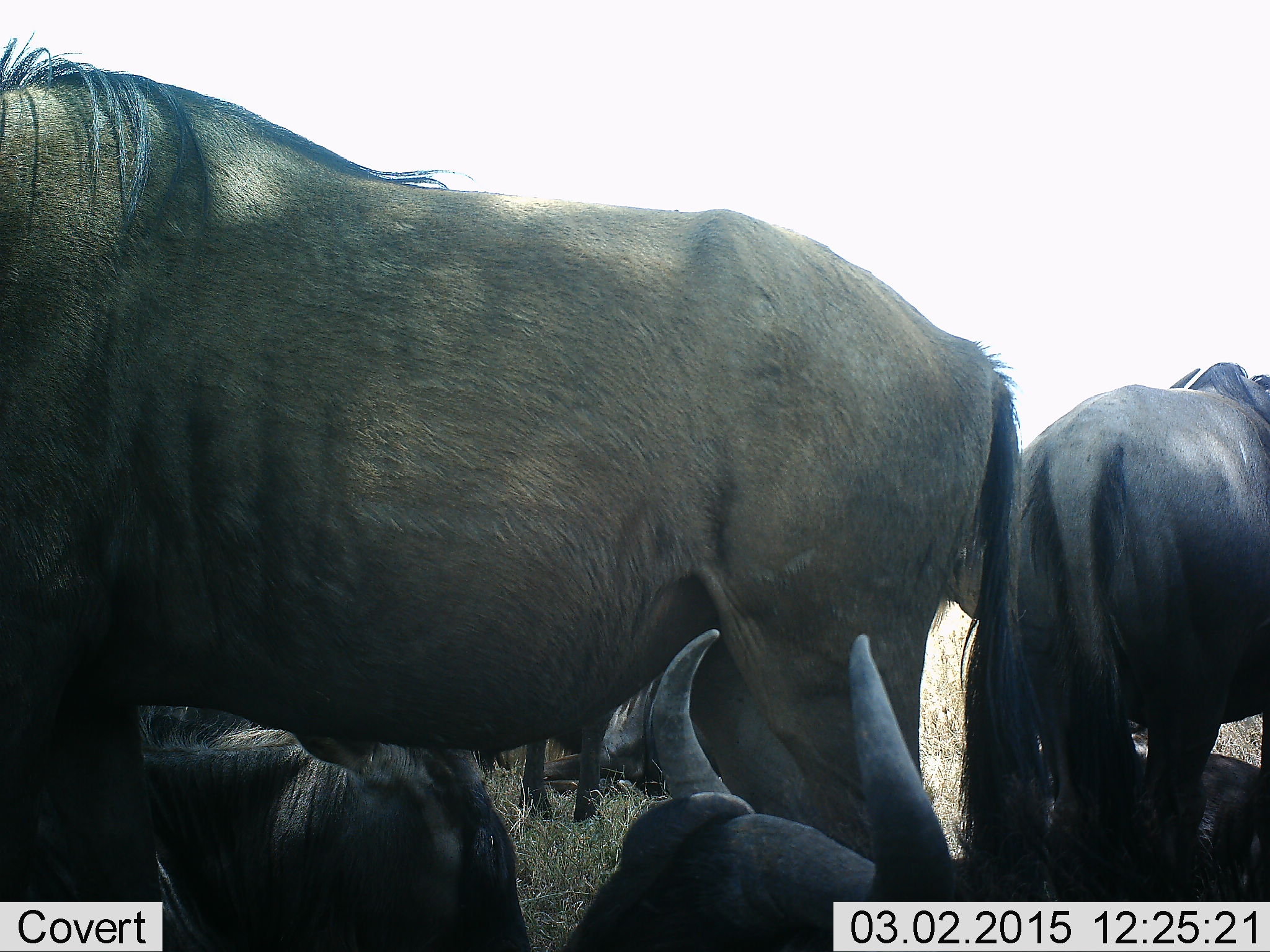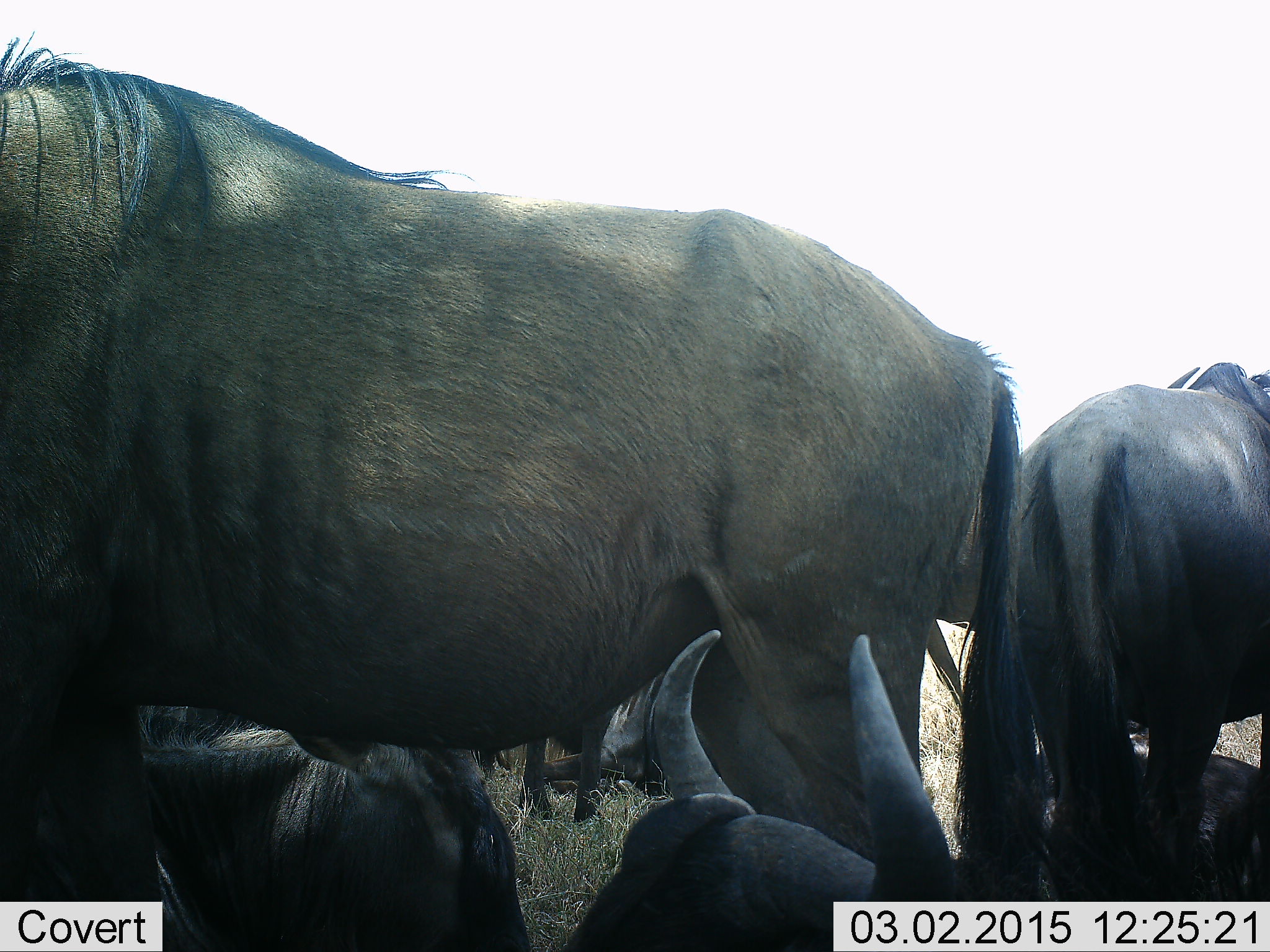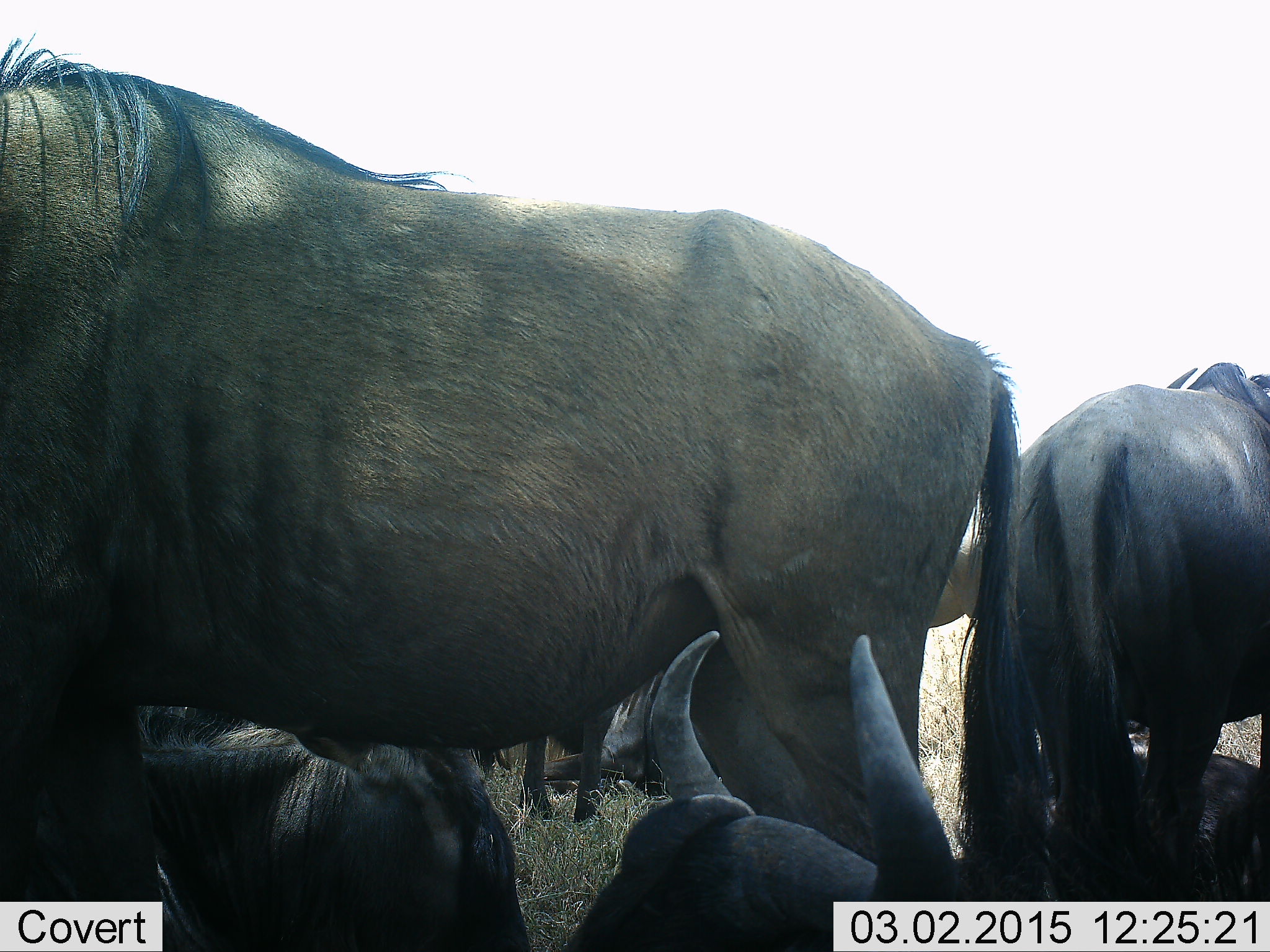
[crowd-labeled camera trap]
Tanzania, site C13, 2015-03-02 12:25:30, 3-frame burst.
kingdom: Animalia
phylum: Chordata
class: Mammalia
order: Artiodactyla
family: Bovidae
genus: Connochaetes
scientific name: Connochaetes taurinus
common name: blue wildebeest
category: wildebeest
Wildebeest (blue wildebeest) (Connochaetes taurinus), count 6. Behavior (volunteer vote fractions): standing 70%, resting 90%, moving 10%, interacting 0%. Young present (vote fraction): 0%. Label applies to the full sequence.